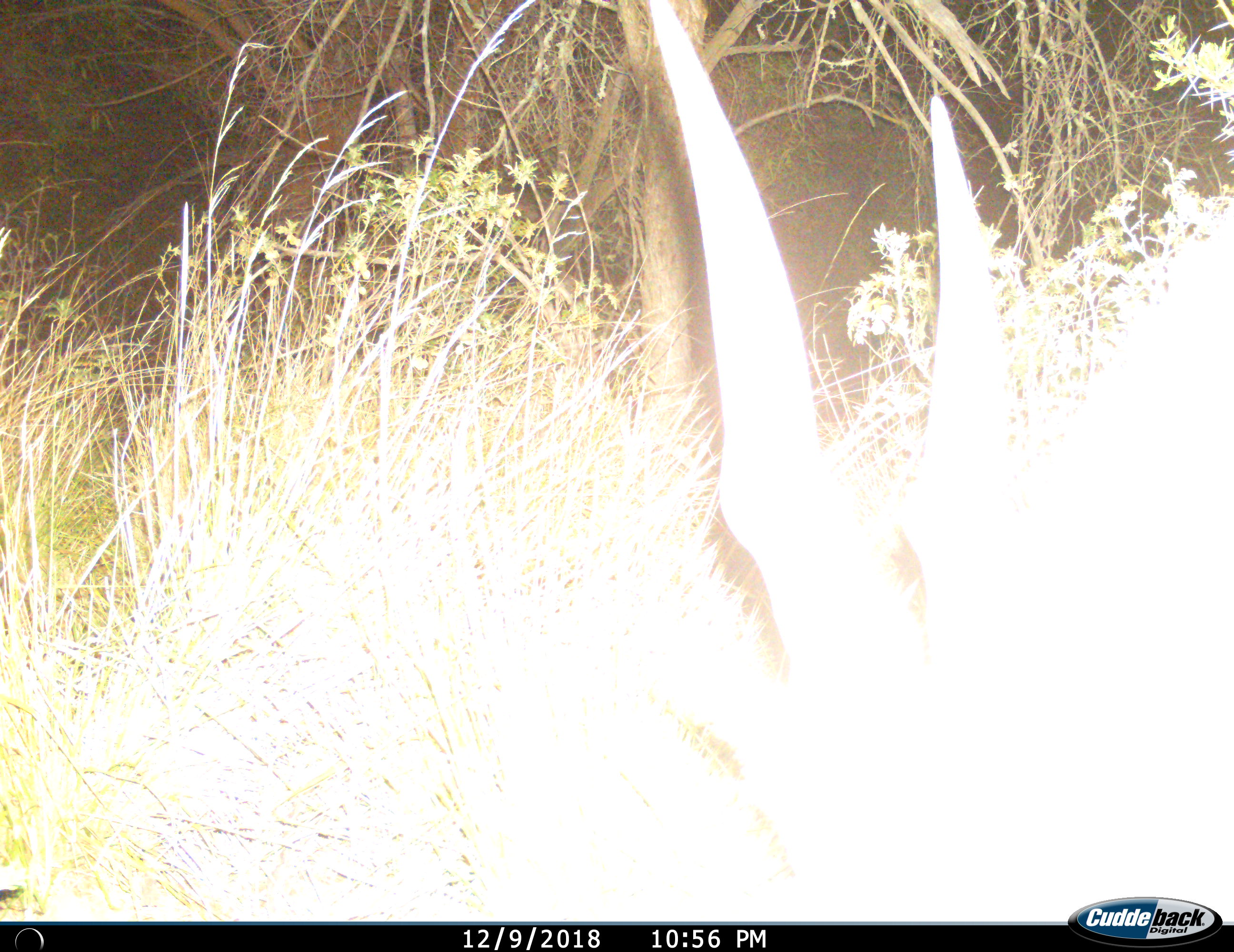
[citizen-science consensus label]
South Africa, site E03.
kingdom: Animalia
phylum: Chordata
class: Mammalia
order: Artiodactyla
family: Bovidae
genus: Tragelaphus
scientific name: Tragelaphus oryx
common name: eland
Eland (Tragelaphus oryx), count 1. Behavior (volunteer vote fractions): standing 44%, resting 0%, moving 11%, interacting 0%. Young present (vote fraction): 0%. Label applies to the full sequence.